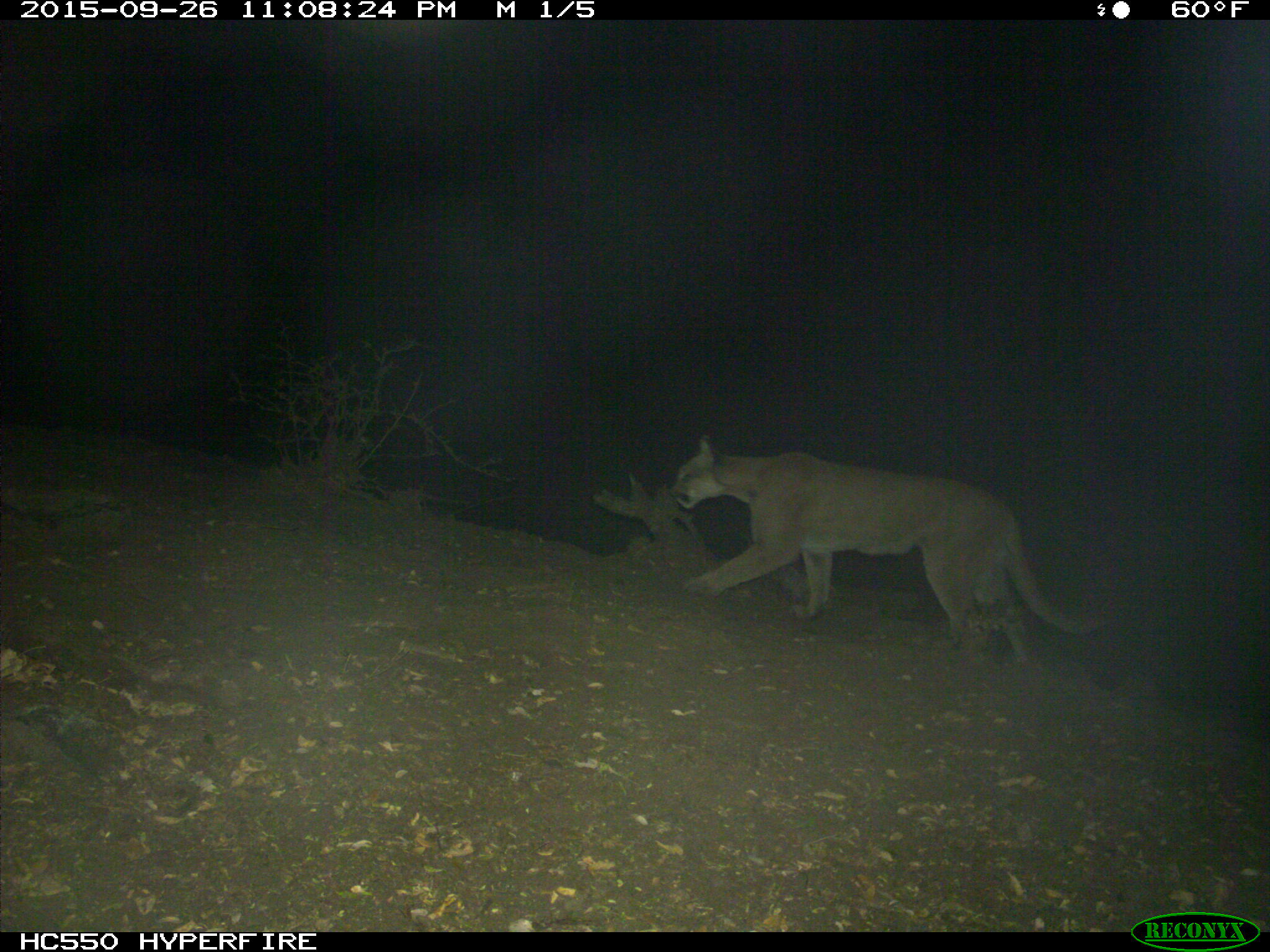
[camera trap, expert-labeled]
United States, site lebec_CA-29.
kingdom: Animalia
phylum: Chordata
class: Mammalia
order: Carnivora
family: Felidae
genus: Puma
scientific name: Puma concolor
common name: mountain lion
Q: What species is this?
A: Puma concolor (mountain lion).